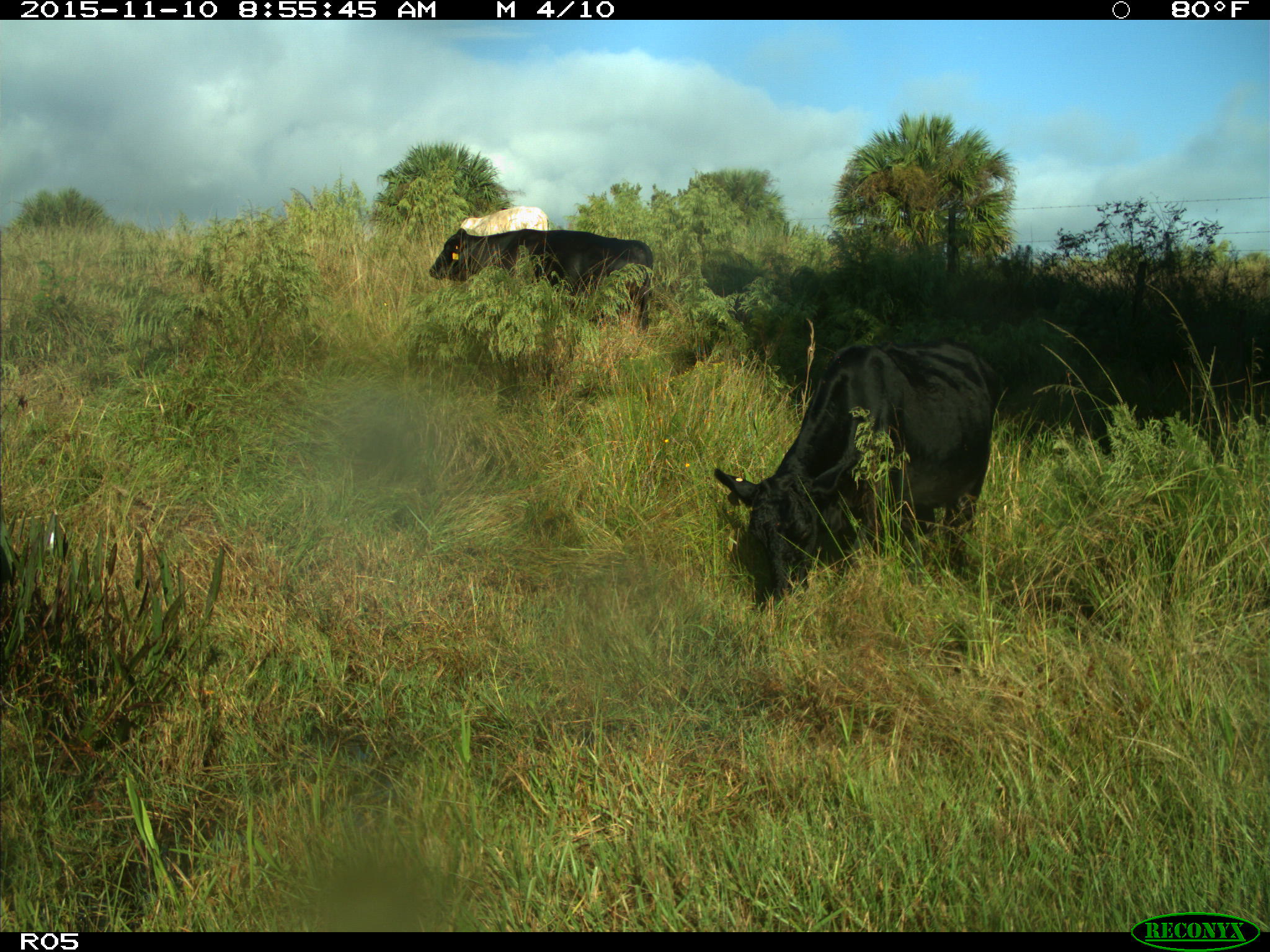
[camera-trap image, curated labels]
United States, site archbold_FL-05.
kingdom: Animalia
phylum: Chordata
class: Mammalia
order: Artiodactyla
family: Bovidae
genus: Bos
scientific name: Bos taurus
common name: domestic cow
Bos taurus (domestic cow).